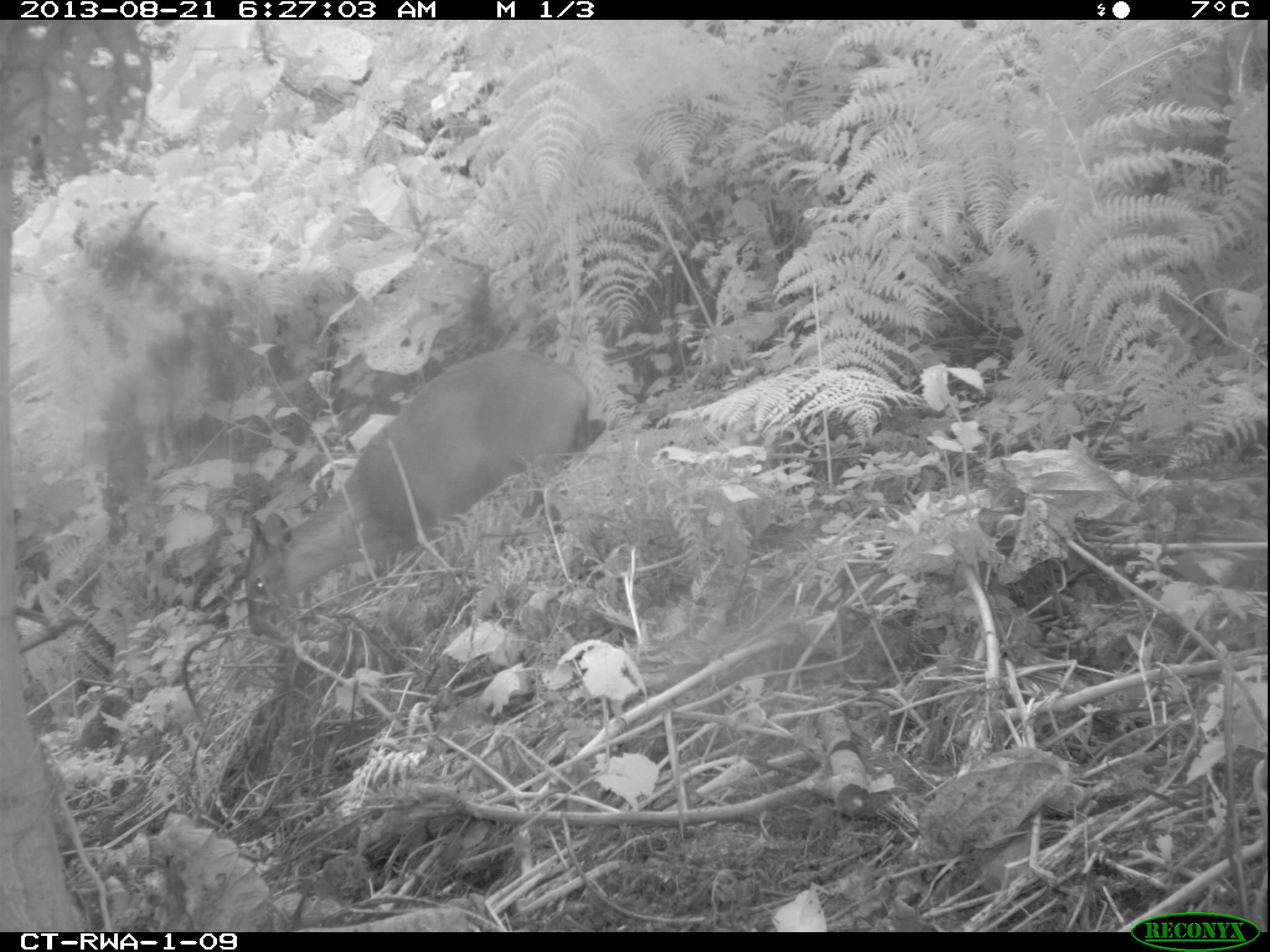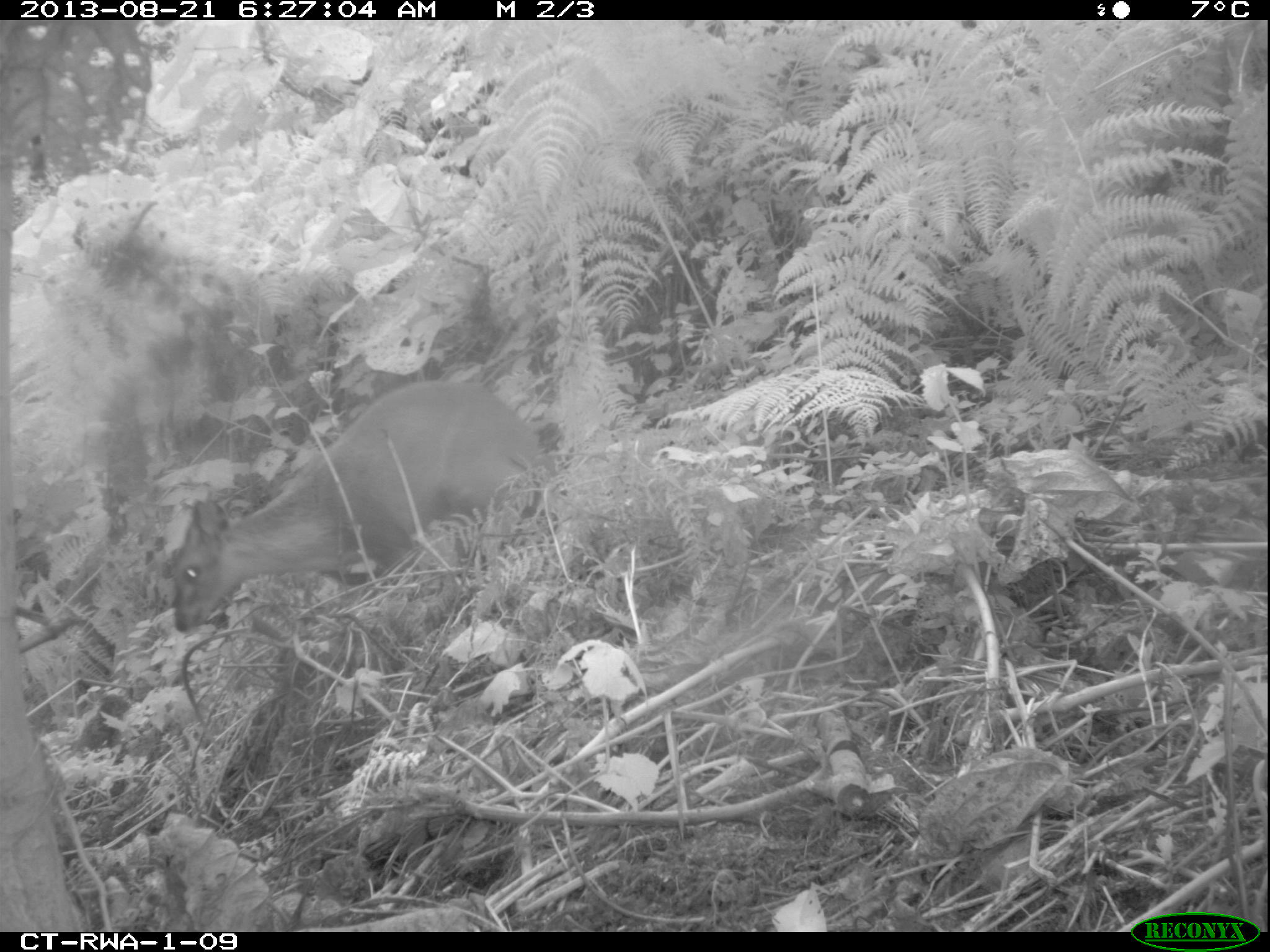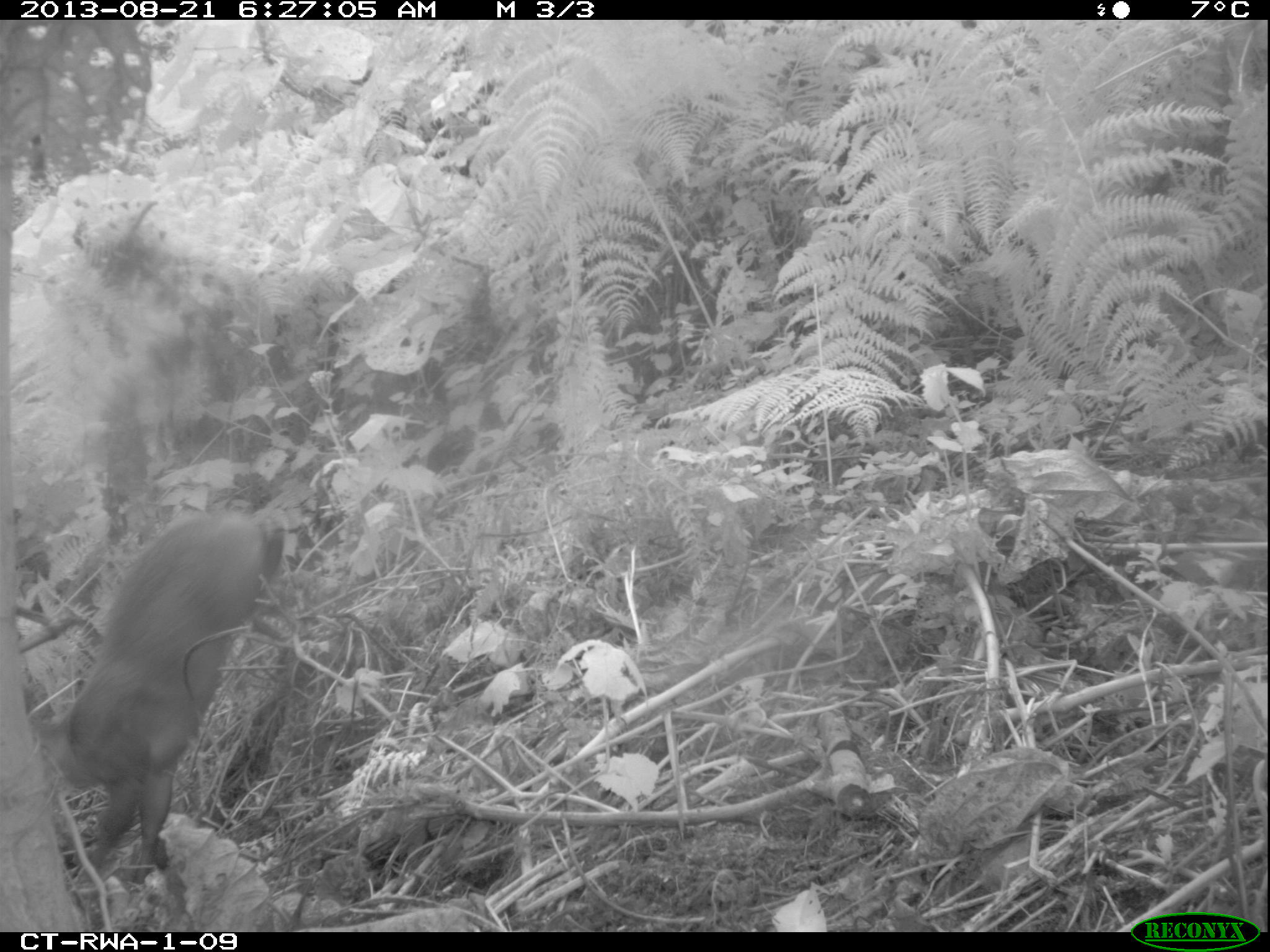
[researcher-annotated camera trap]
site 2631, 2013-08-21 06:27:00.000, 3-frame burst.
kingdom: Animalia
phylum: Chordata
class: Mammalia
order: Artiodactyla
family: Bovidae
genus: Cephalophus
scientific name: Cephalophus nigrifrons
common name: black-fronted duiker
Cephalophus nigrifrons (black-fronted duiker), count 2.